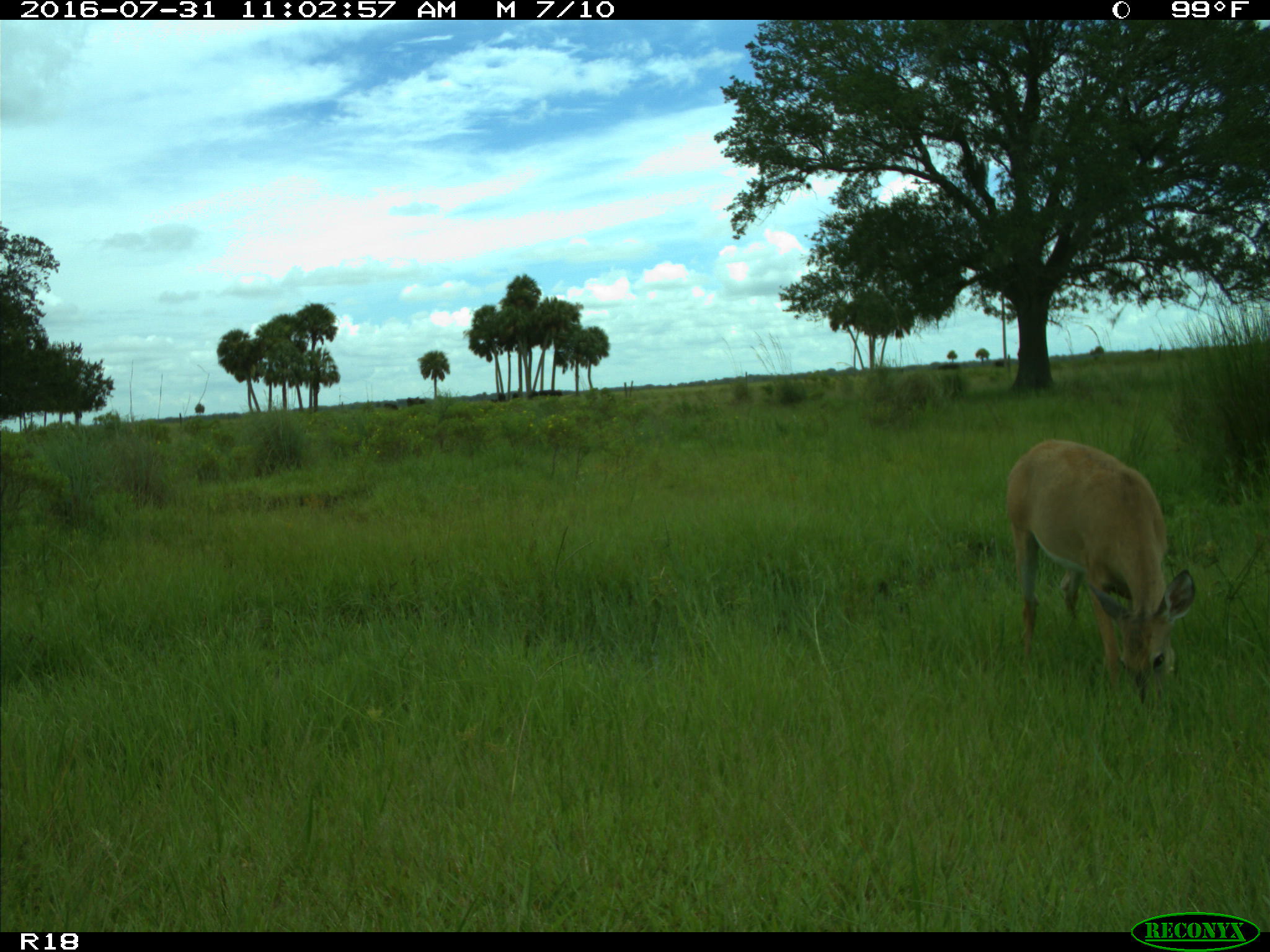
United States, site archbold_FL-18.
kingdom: Animalia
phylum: Chordata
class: Mammalia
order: Artiodactyla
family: Cervidae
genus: Odocoileus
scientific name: Odocoileus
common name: deer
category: unidentified deer